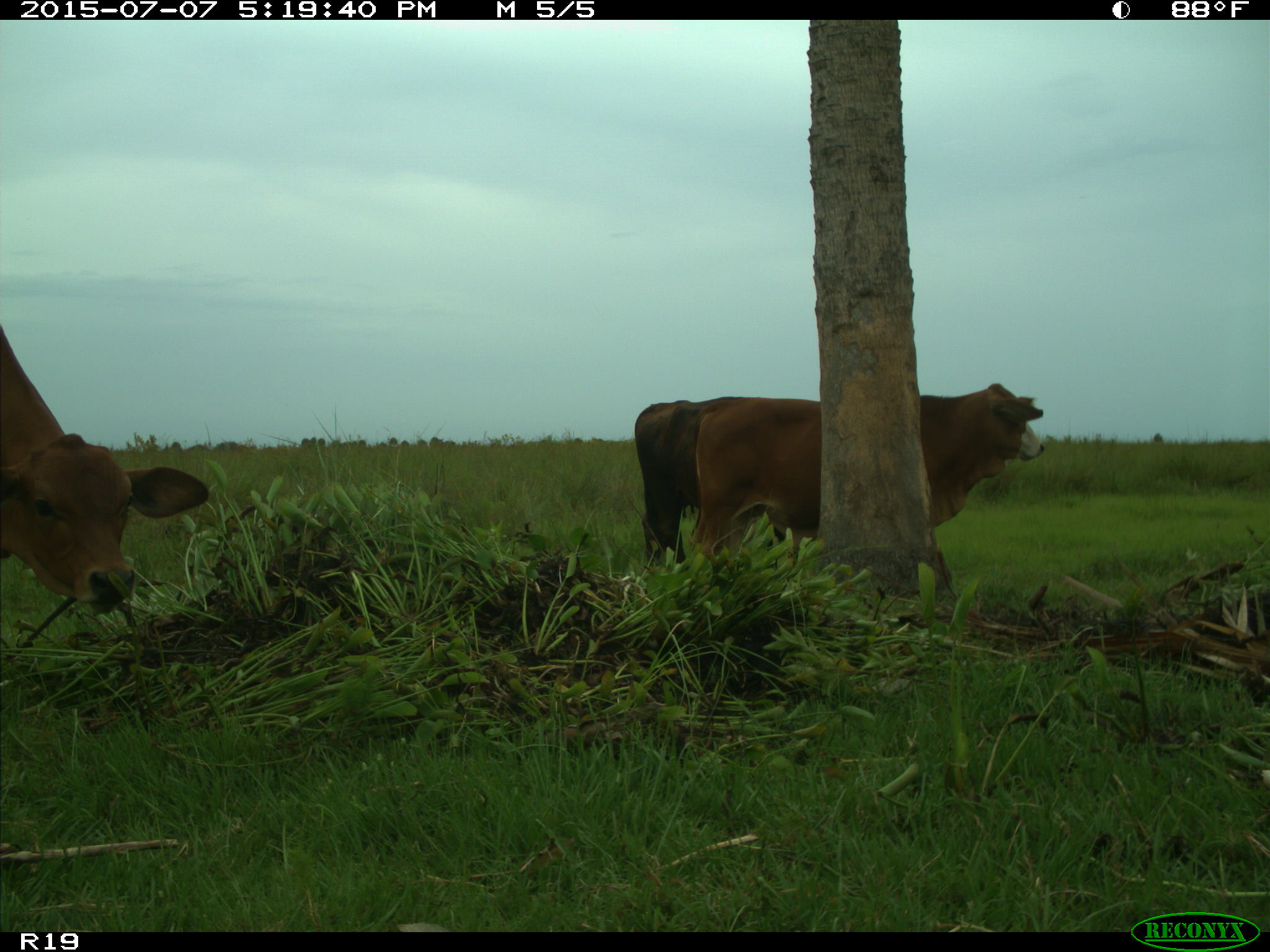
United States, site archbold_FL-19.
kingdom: Animalia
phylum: Chordata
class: Mammalia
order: Artiodactyla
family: Bovidae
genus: Bos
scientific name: Bos taurus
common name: domestic cow